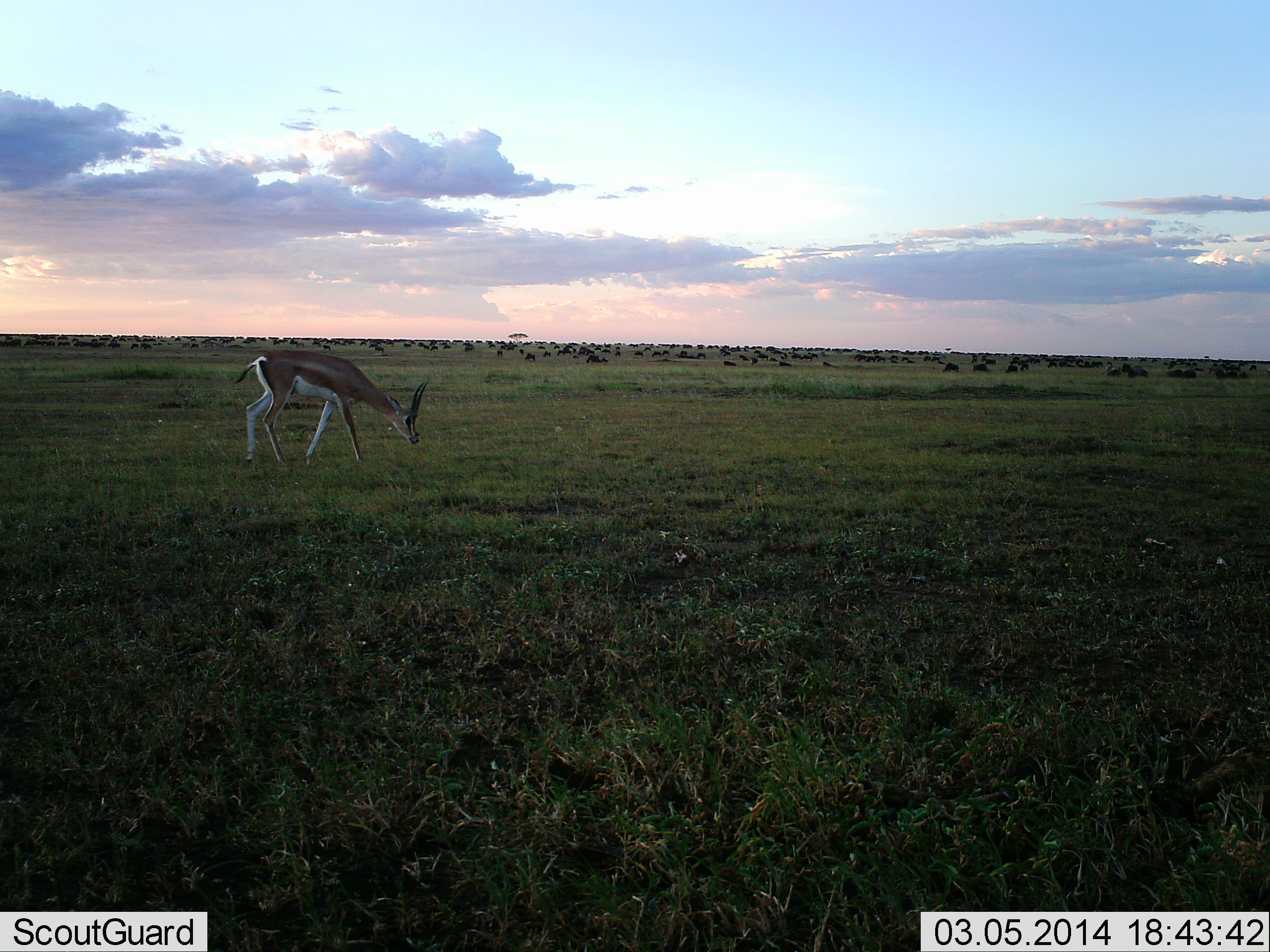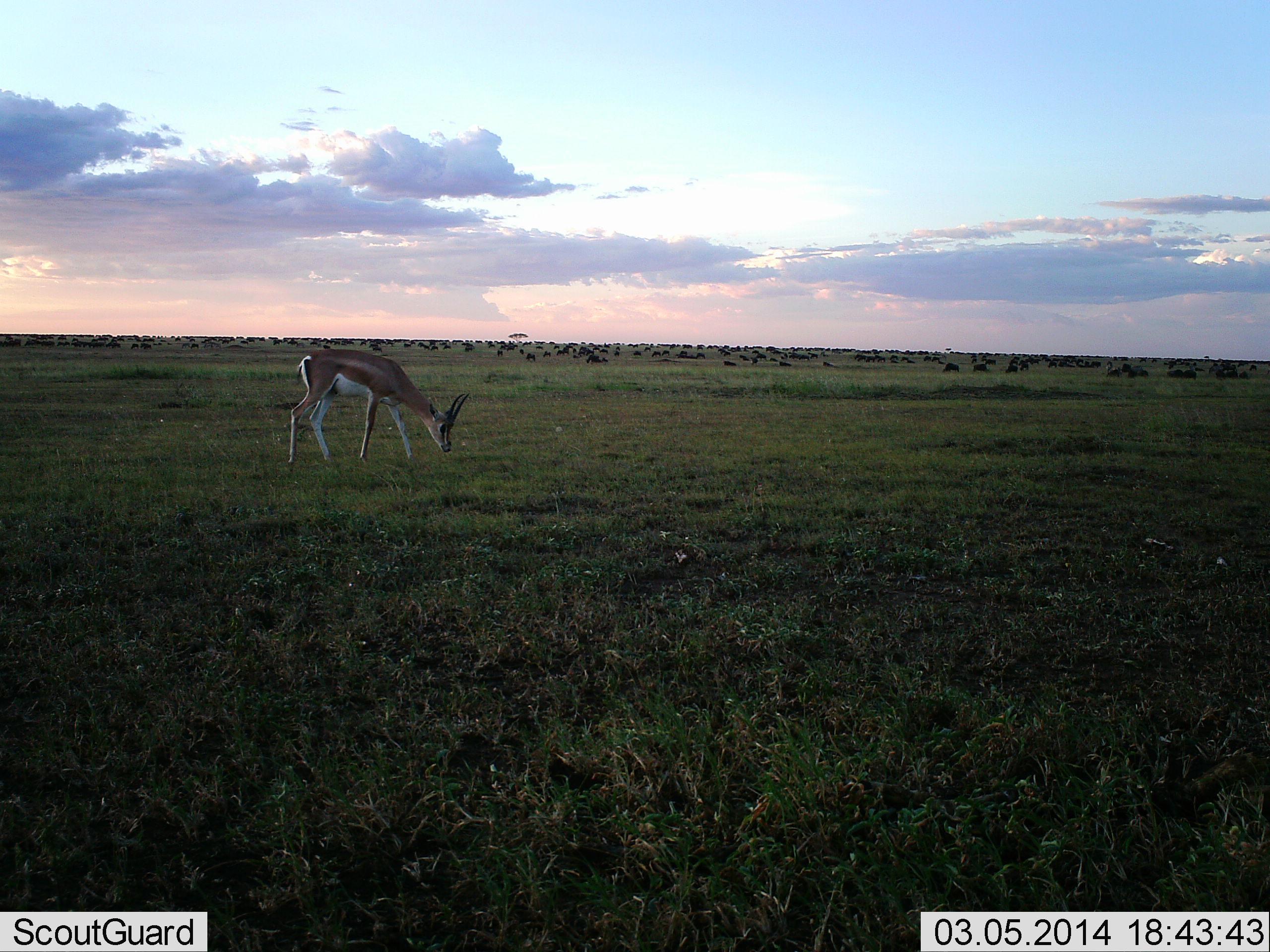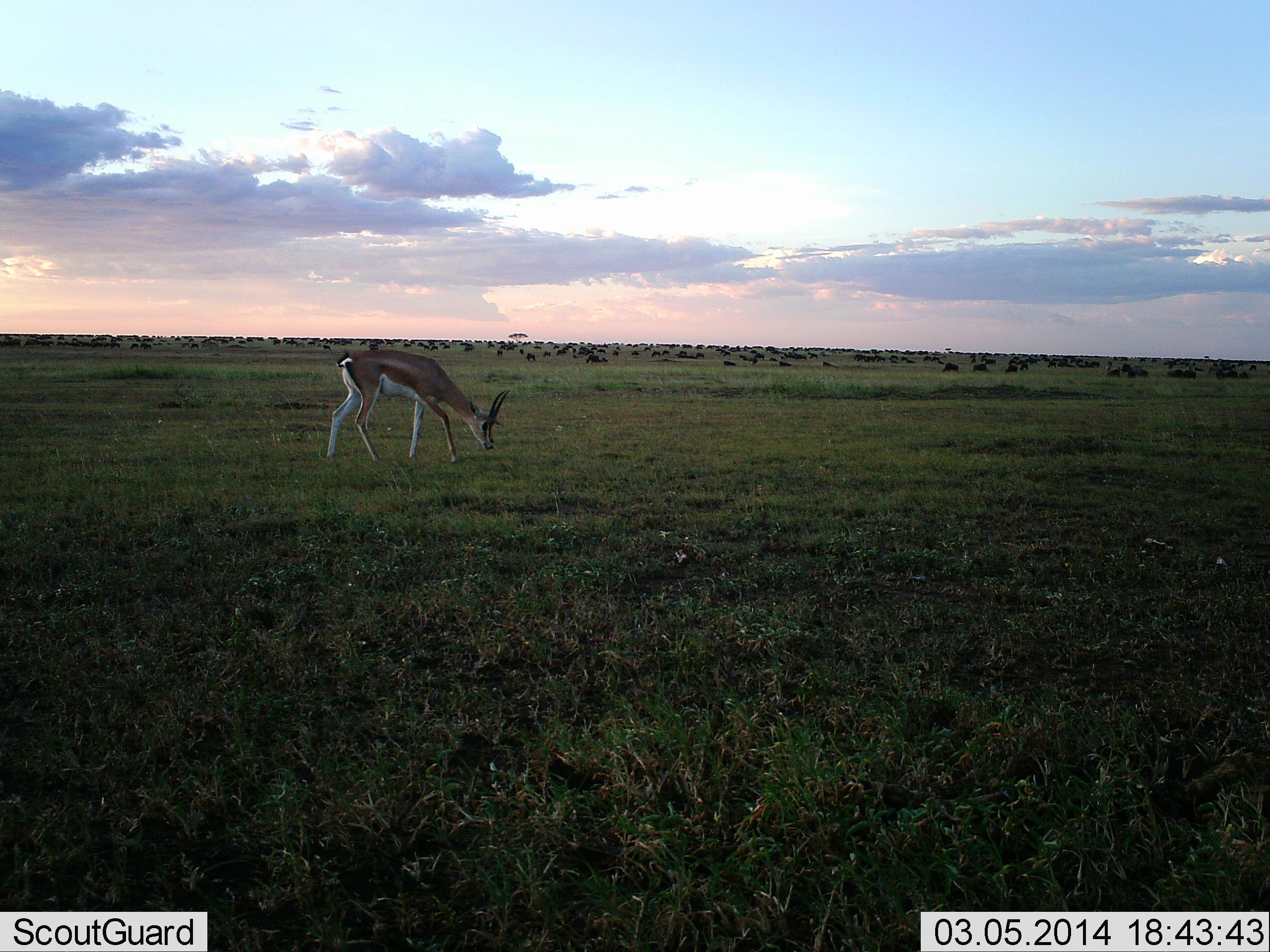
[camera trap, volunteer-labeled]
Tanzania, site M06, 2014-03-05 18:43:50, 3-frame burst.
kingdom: Animalia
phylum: Chordata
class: Mammalia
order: Artiodactyla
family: Bovidae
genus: Nanger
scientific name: Nanger granti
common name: grant's gazelle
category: gazellegrants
Gazellegrants (grant's gazelle) (Nanger granti), count 1. Behavior (volunteer vote fractions): standing 36%, resting 18%, moving 27%, interacting 0%. Young present (vote fraction): 0%. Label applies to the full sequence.